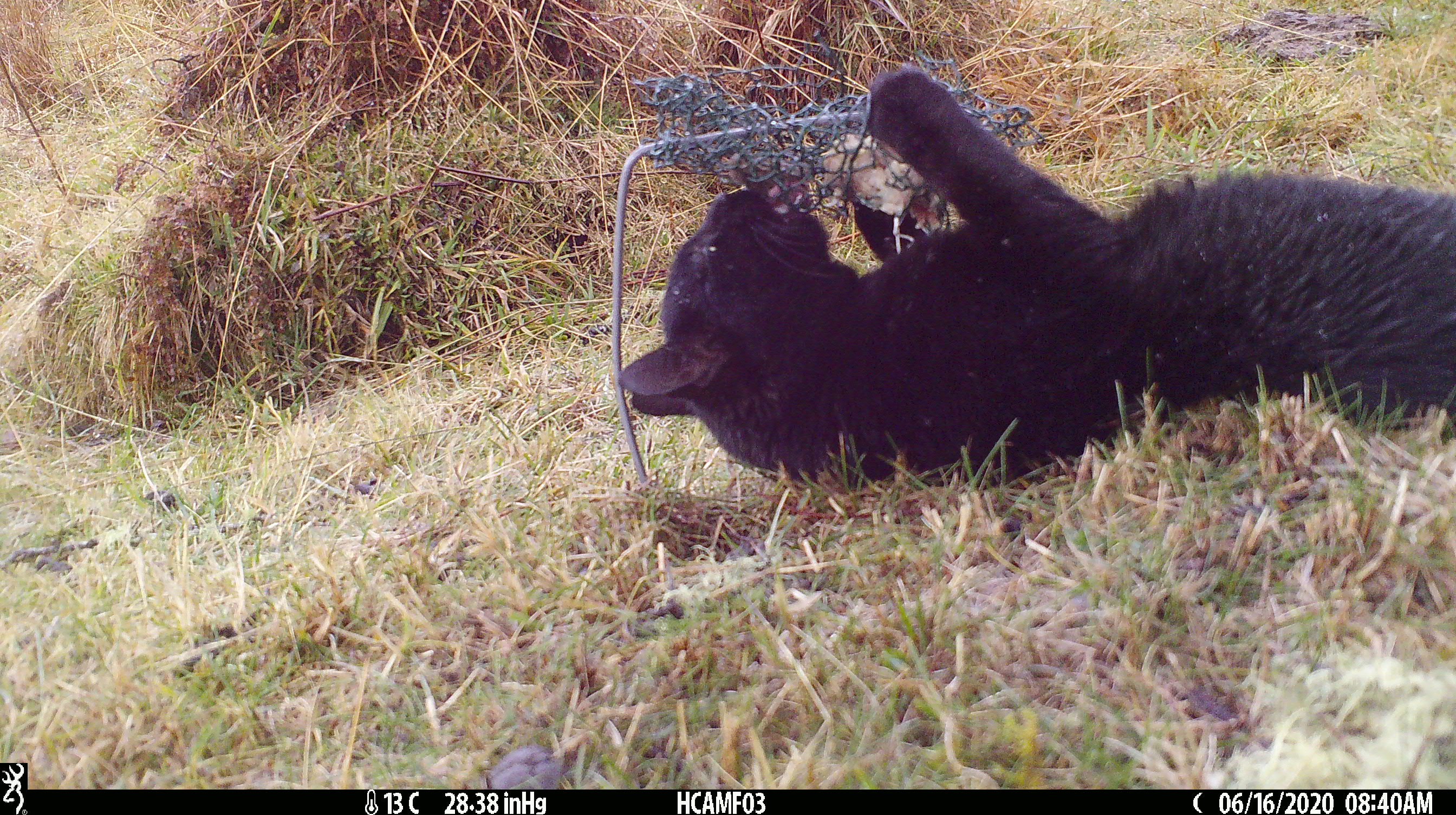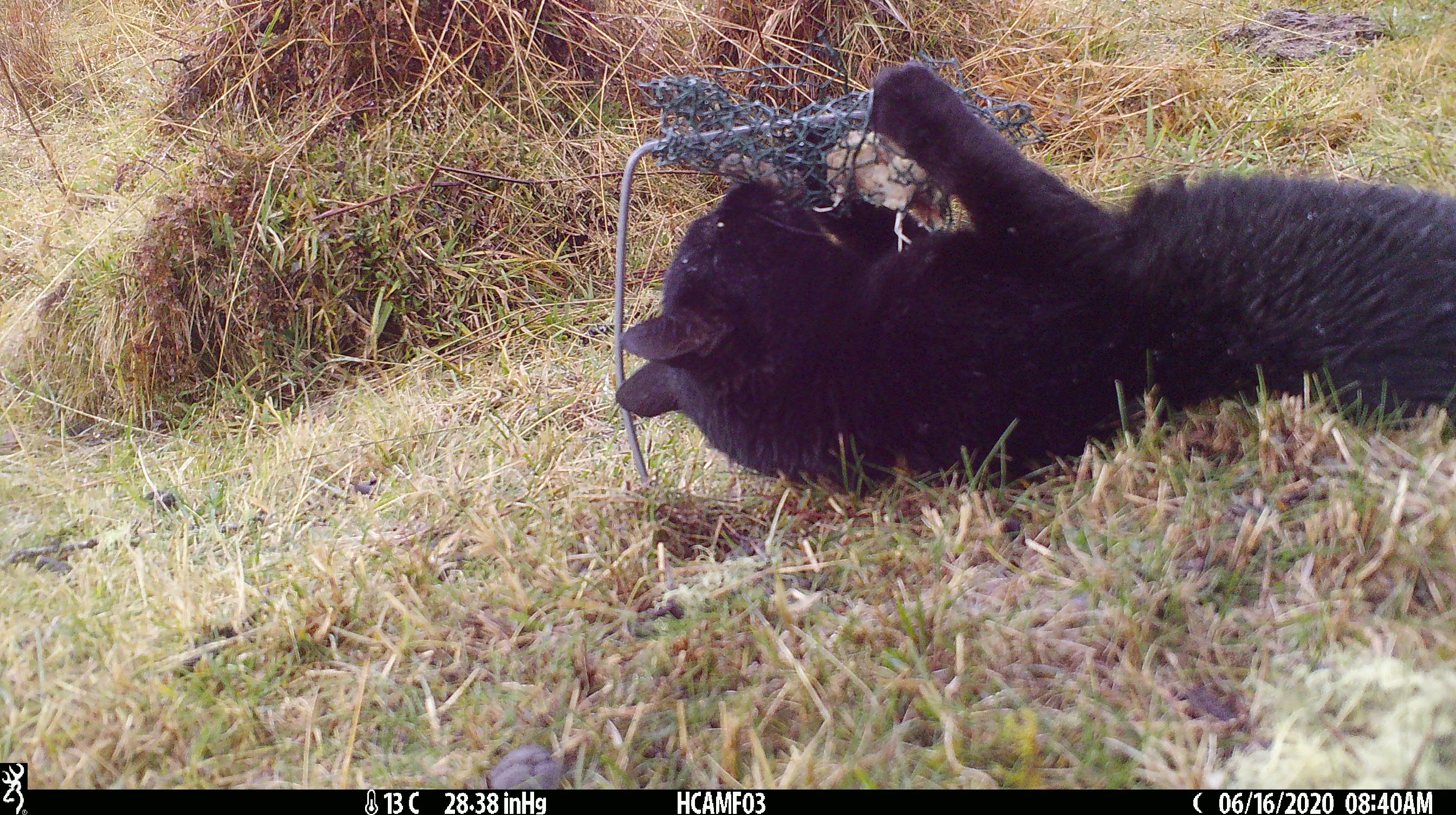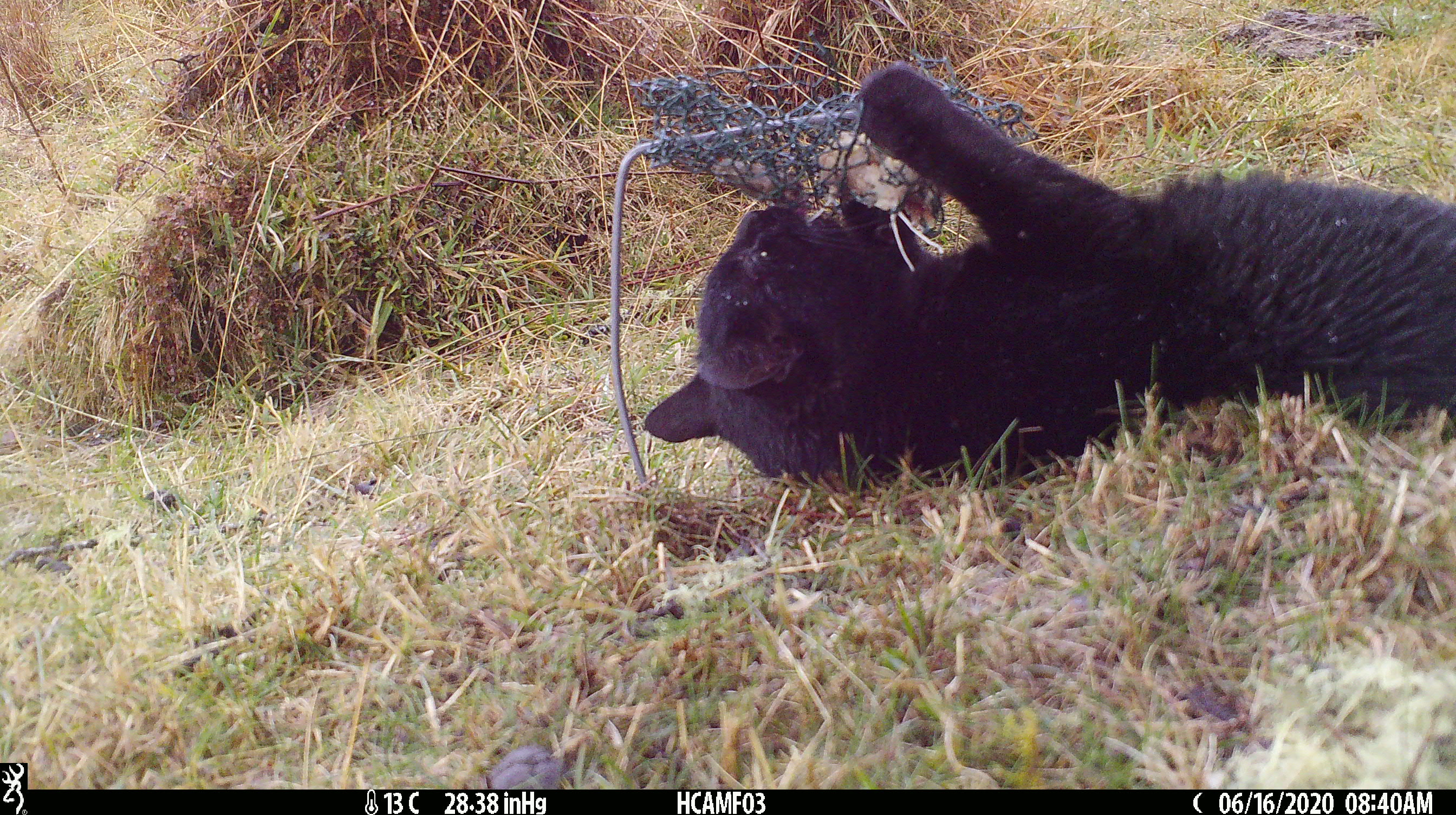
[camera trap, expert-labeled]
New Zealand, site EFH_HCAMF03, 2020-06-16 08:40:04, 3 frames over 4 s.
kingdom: Animalia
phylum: Chordata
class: Mammalia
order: Carnivora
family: Felidae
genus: Felis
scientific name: Felis catus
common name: domestic cat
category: cat